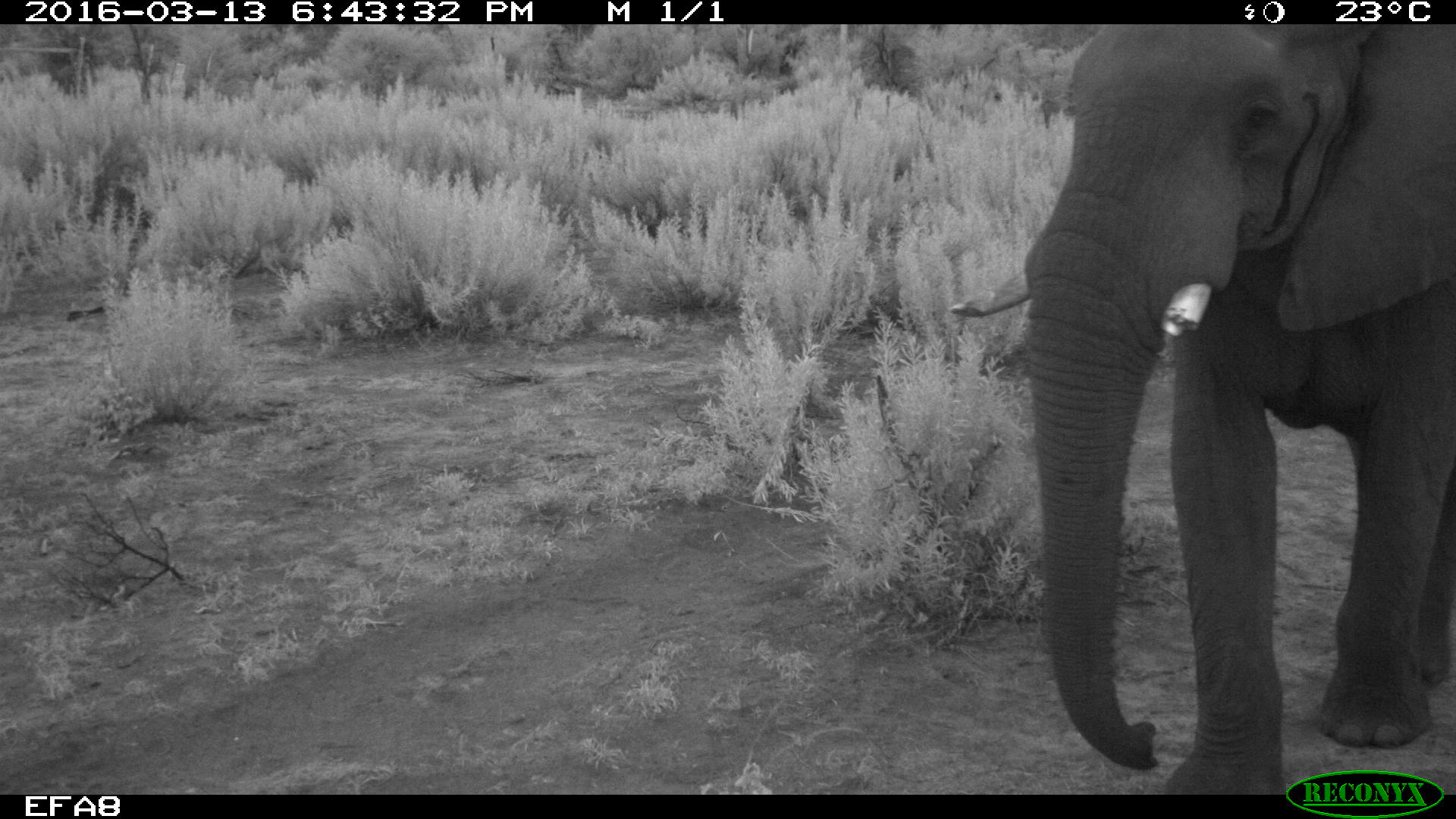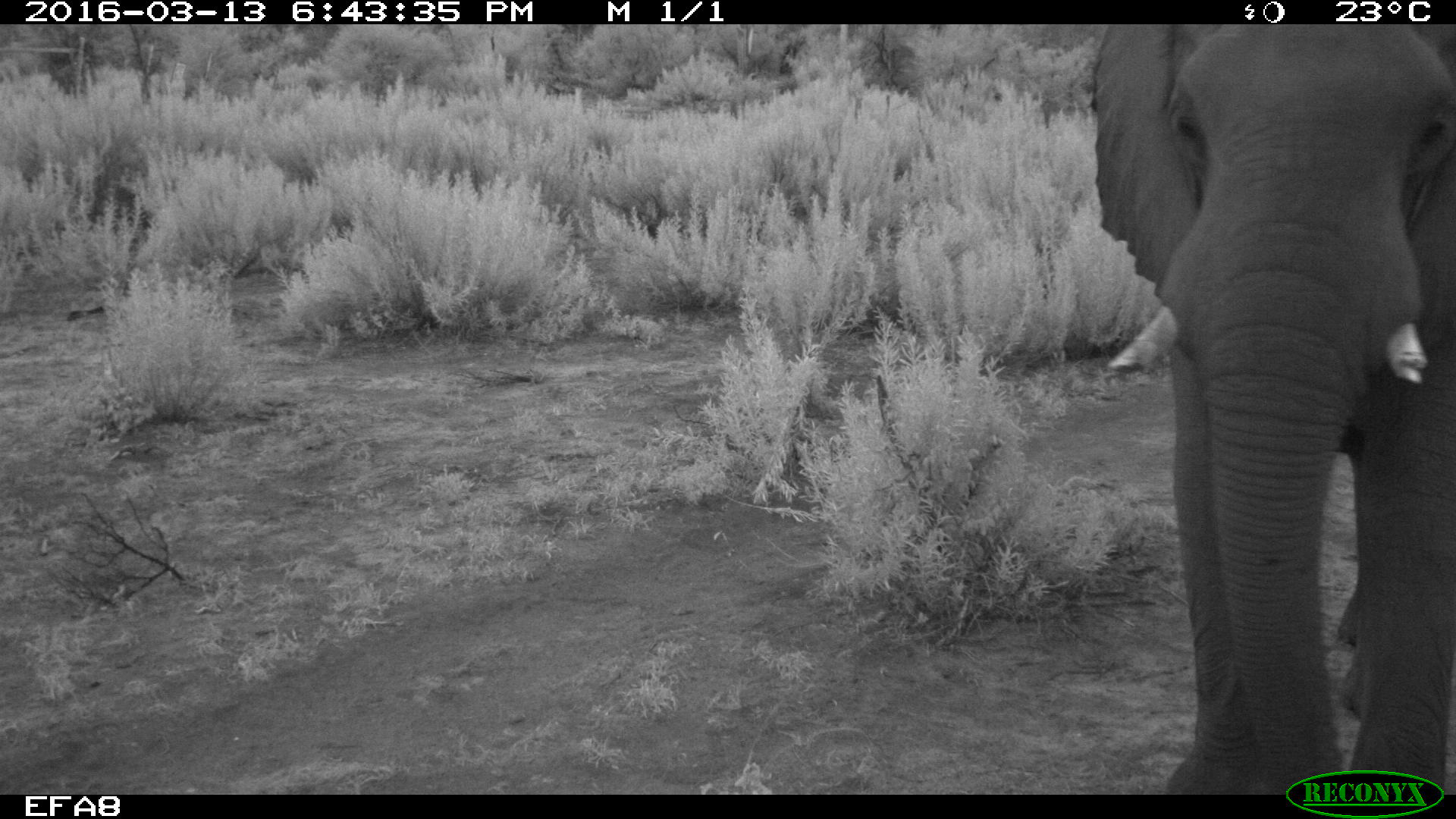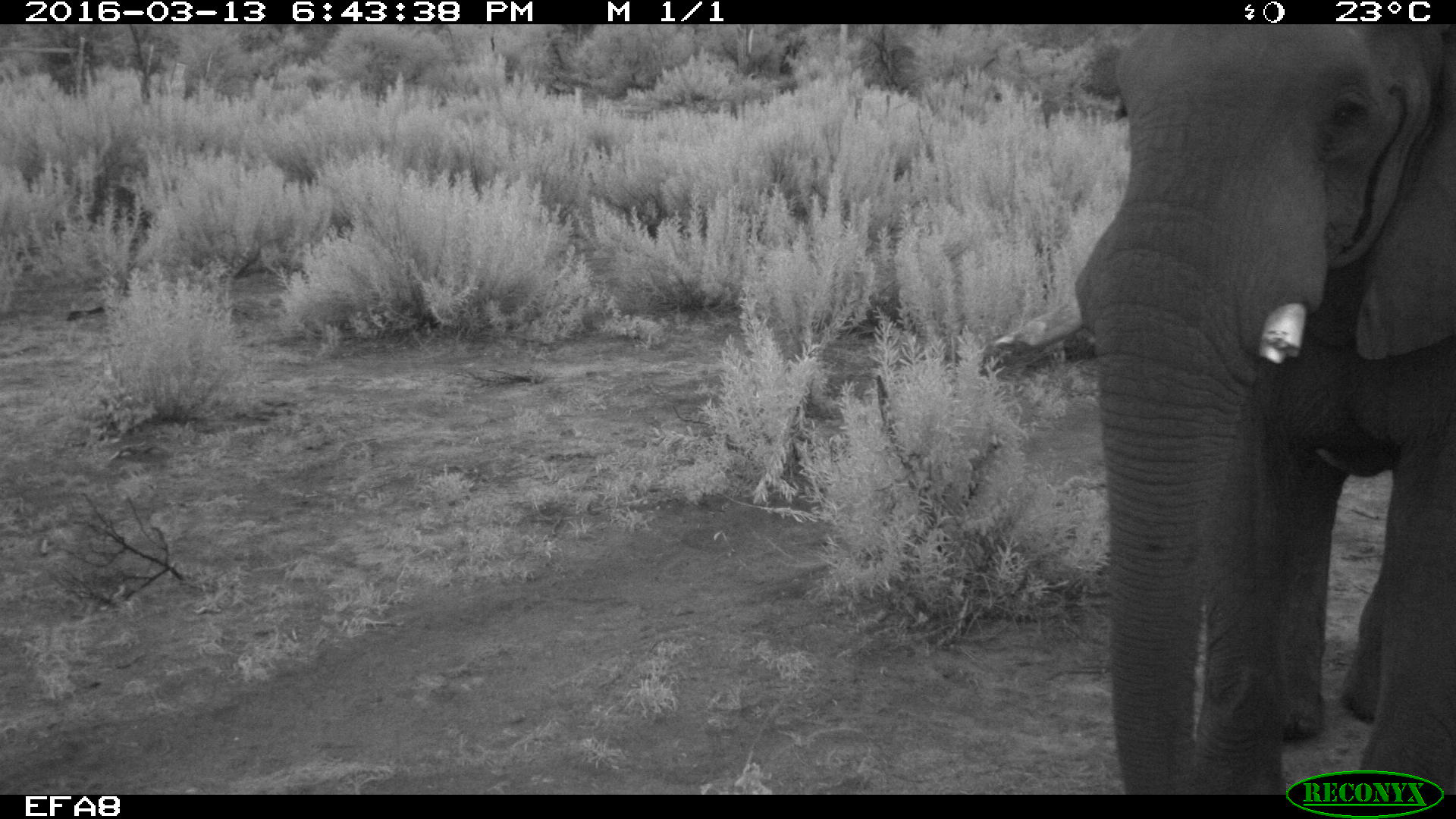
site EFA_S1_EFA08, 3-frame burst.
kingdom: Animalia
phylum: Chordata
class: Mammalia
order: Proboscidea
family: Elephantidae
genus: Loxodonta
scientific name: Loxodonta africana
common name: african bush elephant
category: elephant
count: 1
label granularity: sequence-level